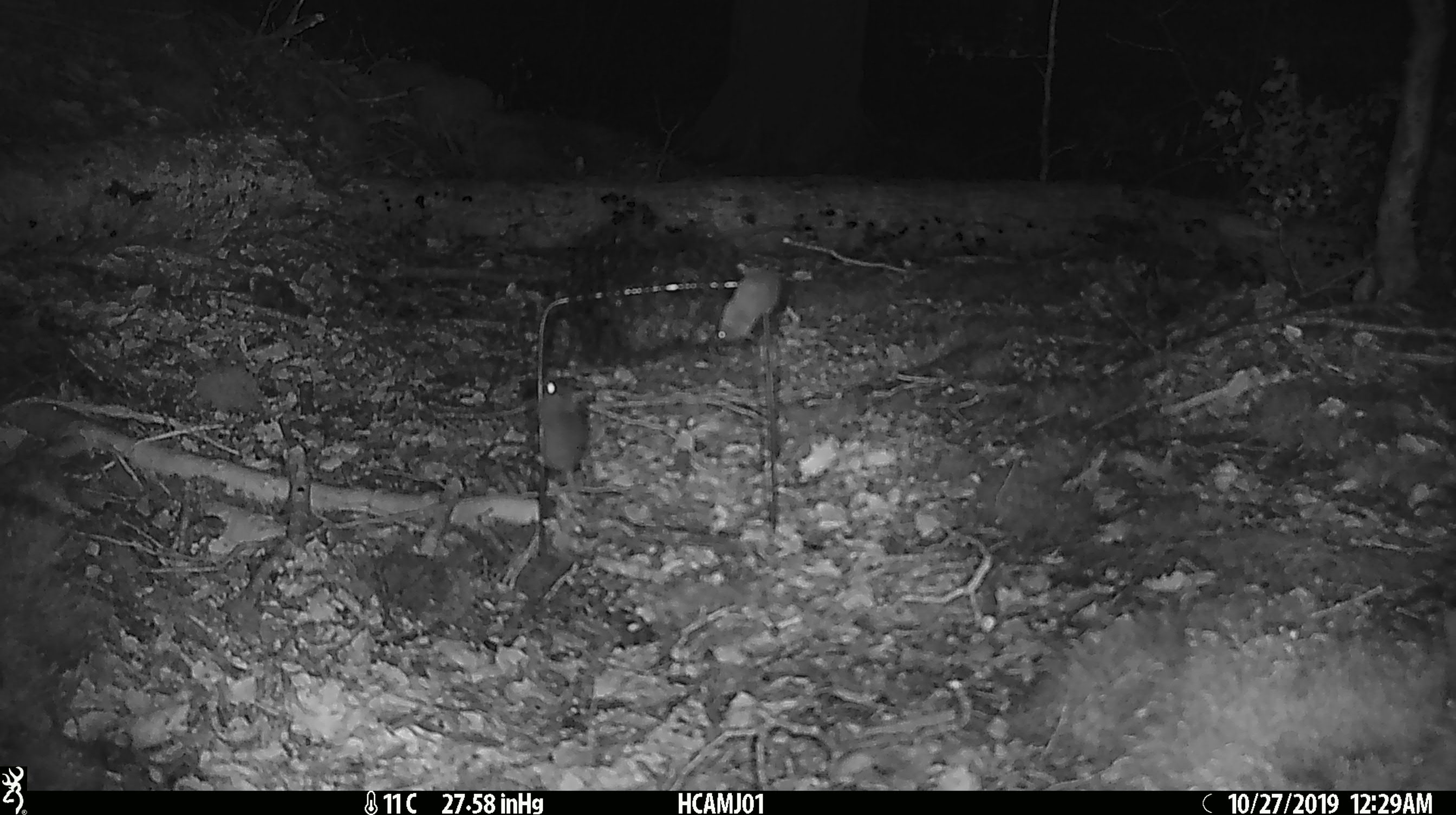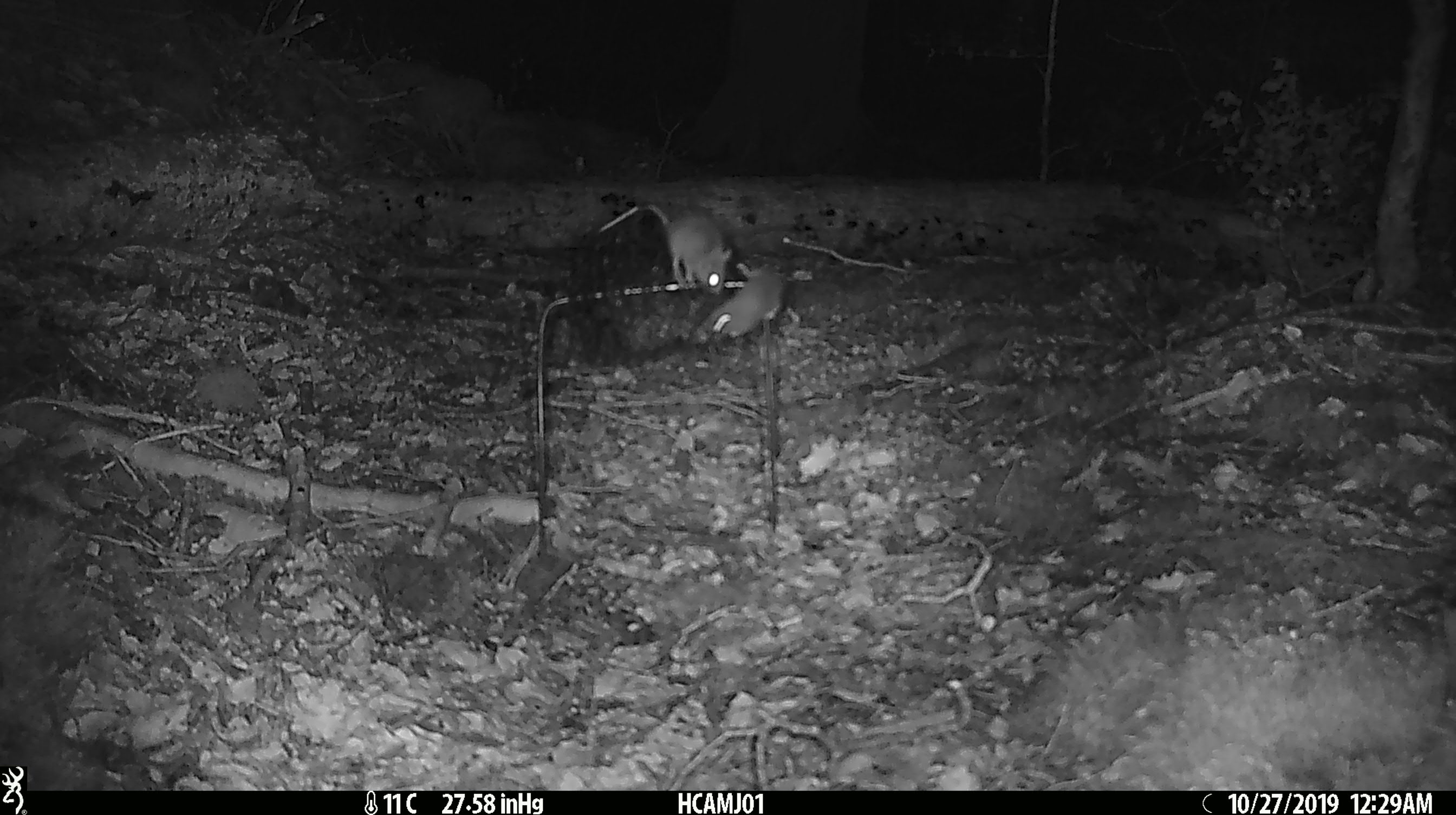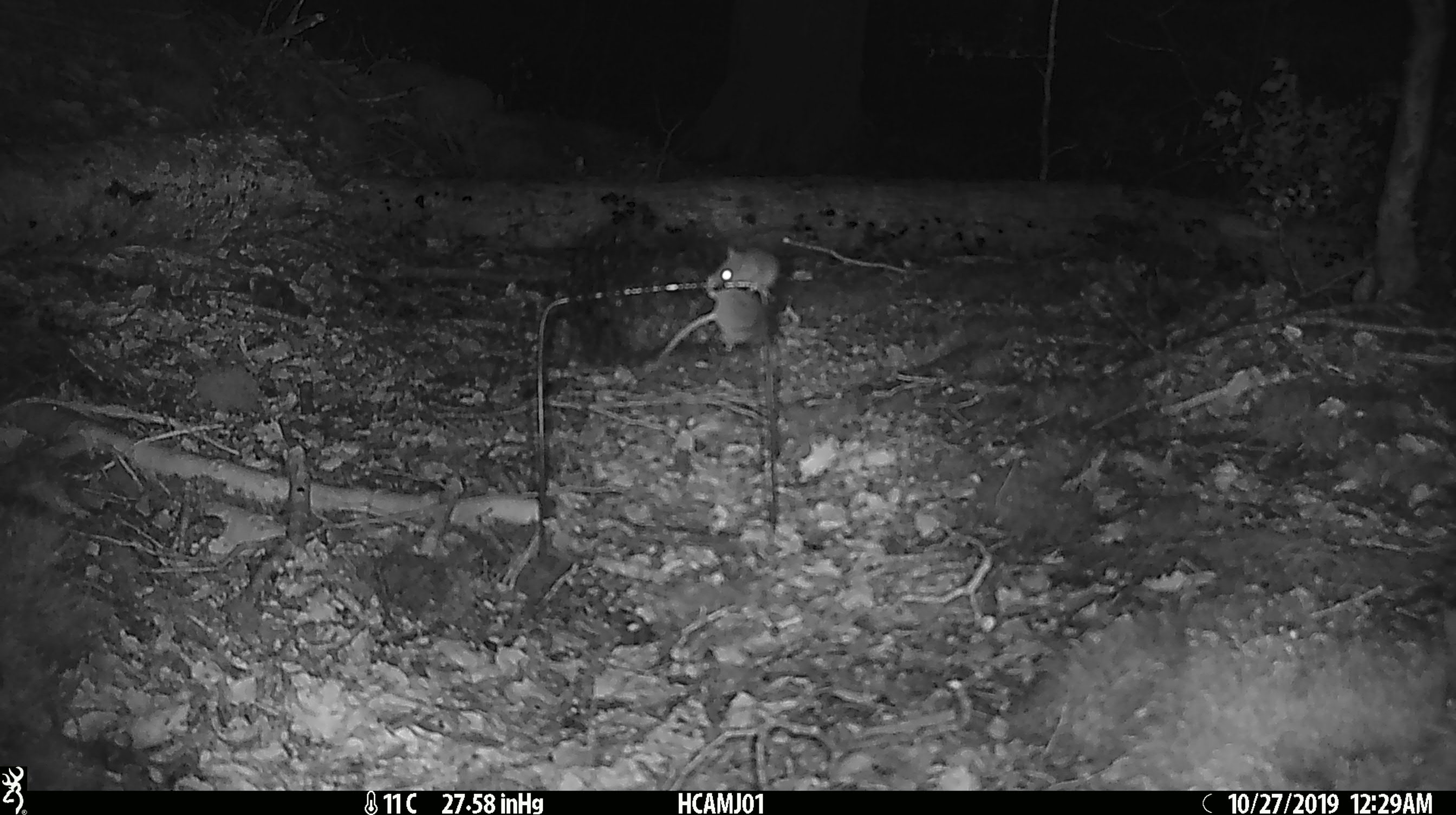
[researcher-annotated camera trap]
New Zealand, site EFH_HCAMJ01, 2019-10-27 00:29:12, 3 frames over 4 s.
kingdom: Animalia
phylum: Chordata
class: Mammalia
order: Rodentia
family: Muridae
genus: Mus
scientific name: Mus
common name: mouse